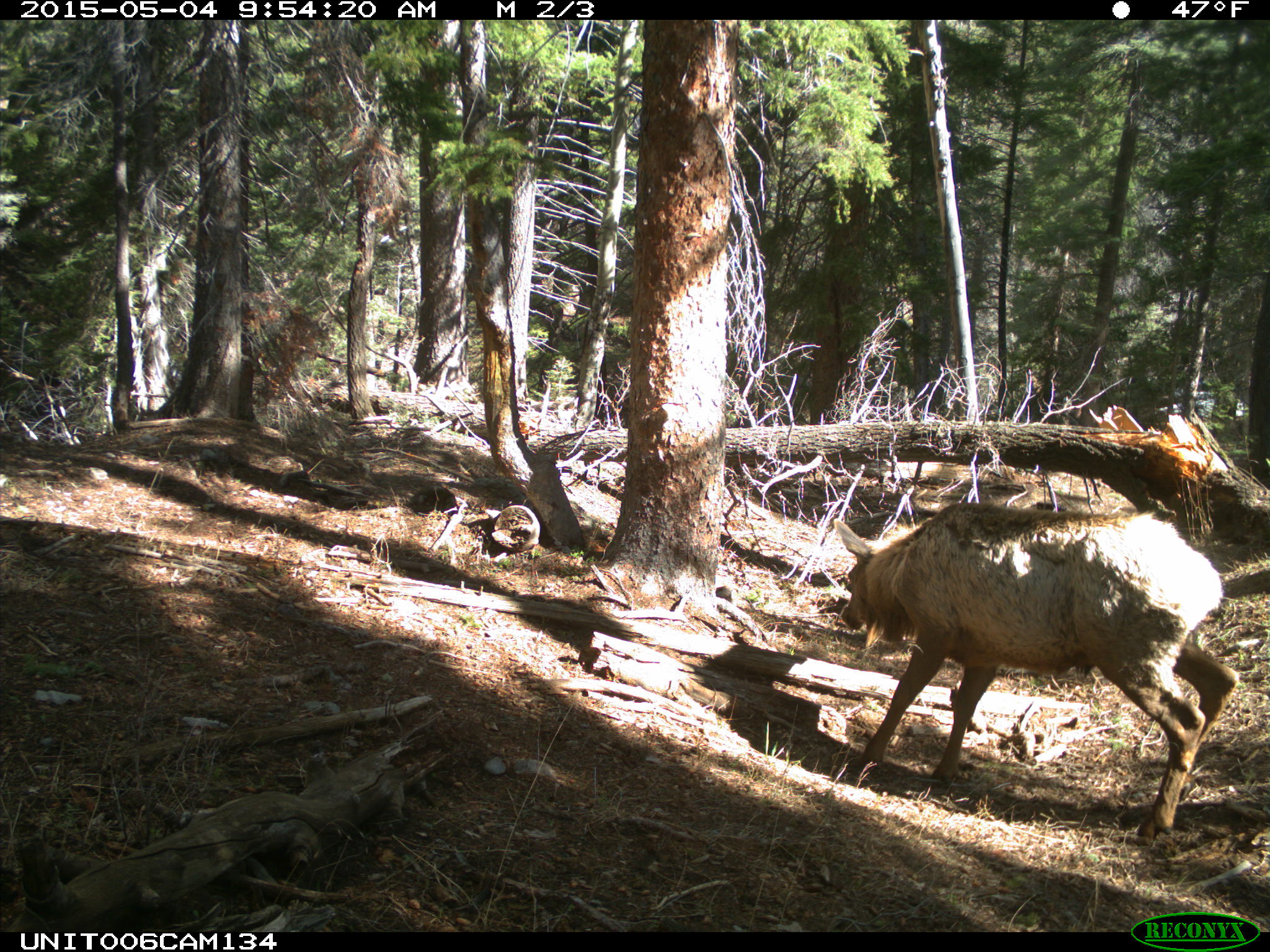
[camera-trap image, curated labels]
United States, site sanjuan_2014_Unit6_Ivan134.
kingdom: Animalia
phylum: Chordata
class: Mammalia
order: Artiodactyla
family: Cervidae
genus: Cervus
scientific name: Cervus elaphus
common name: red deer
Cervus elaphus (red deer).